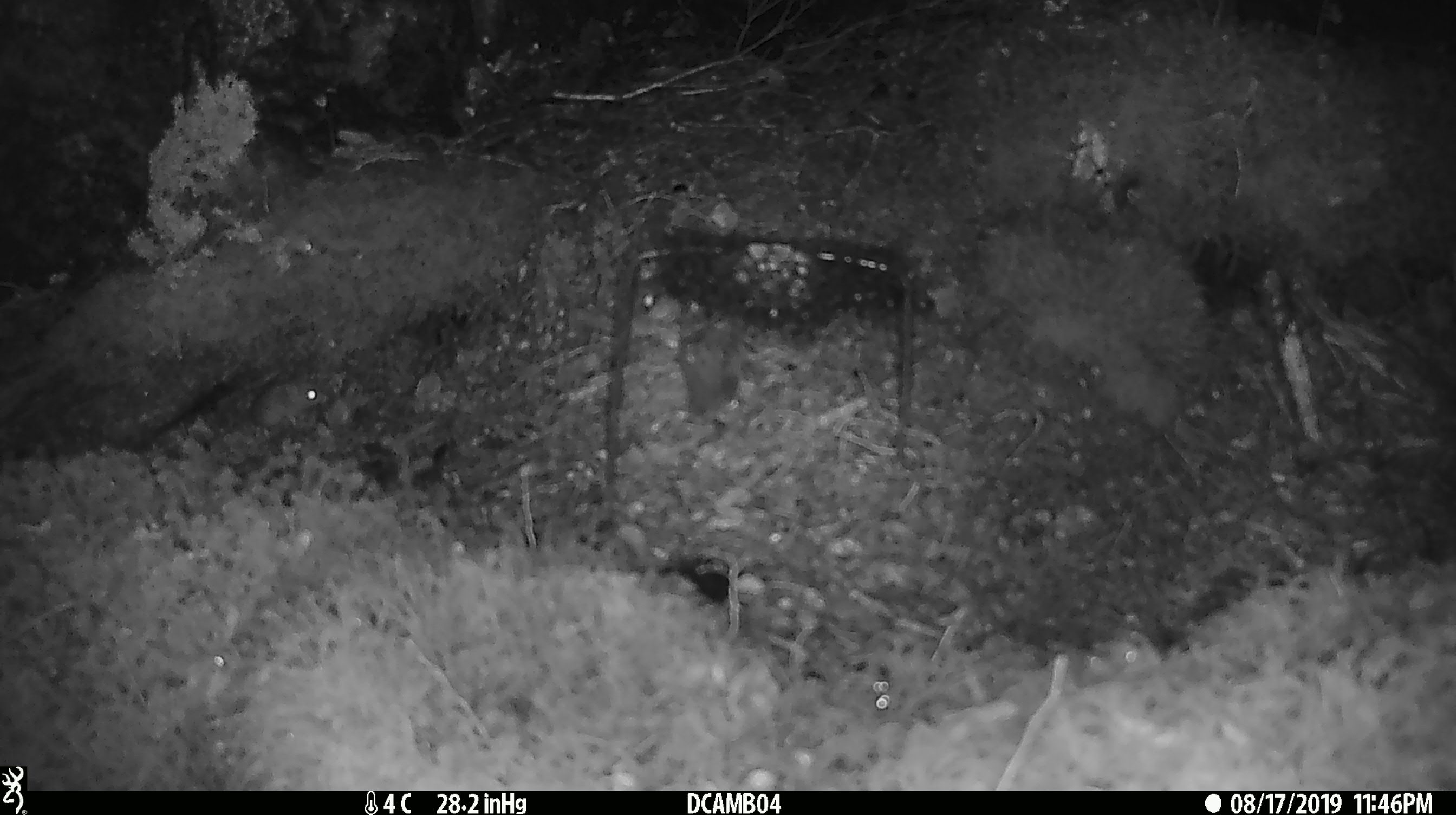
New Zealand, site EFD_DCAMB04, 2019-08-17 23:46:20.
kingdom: Animalia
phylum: Chordata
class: Mammalia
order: Rodentia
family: Muridae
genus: Mus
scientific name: Mus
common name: mouse